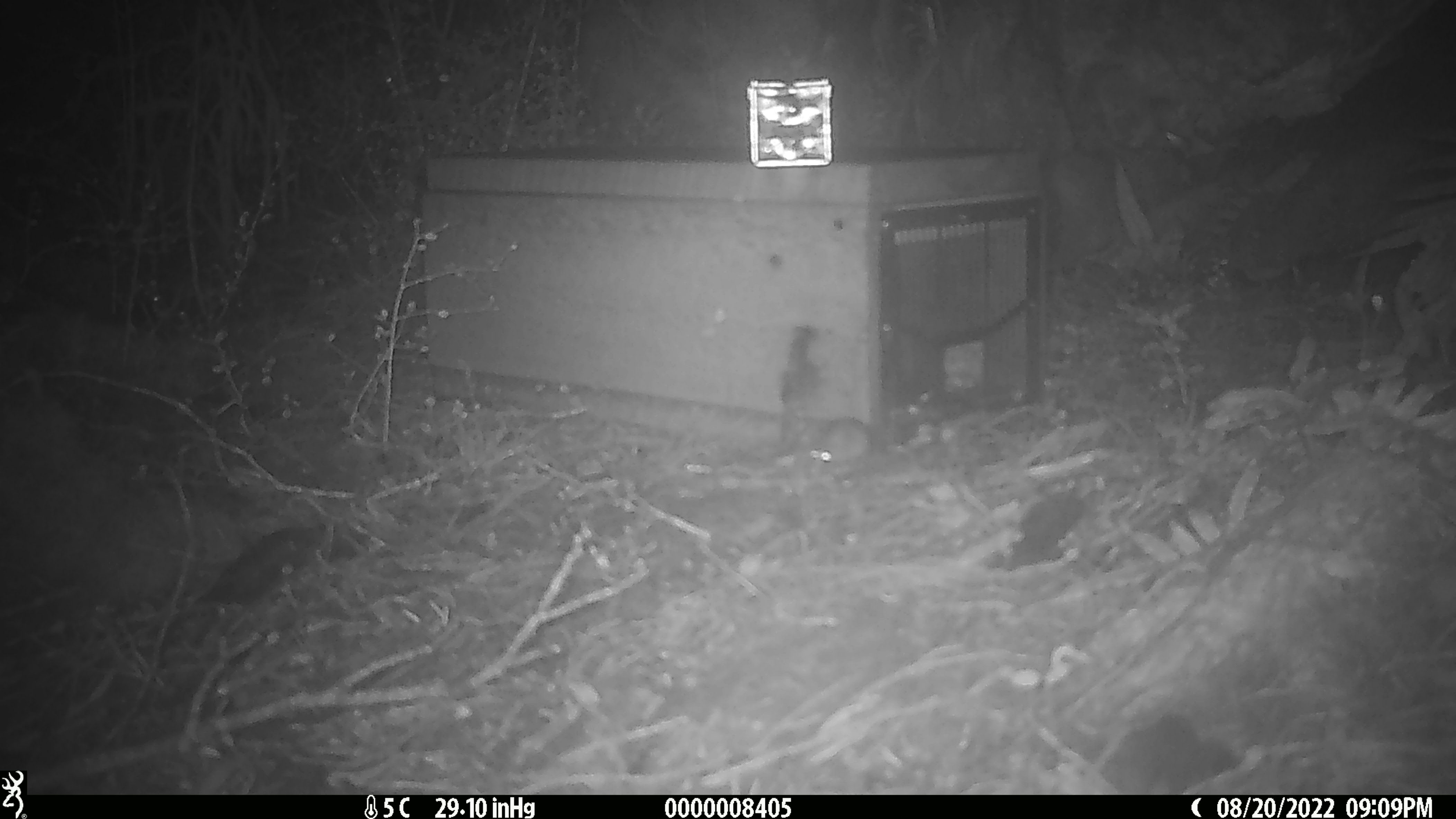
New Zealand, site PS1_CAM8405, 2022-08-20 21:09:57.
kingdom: Animalia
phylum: Chordata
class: Mammalia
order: Rodentia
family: Muridae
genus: Mus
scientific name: Mus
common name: mouse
Mouse (Mus).